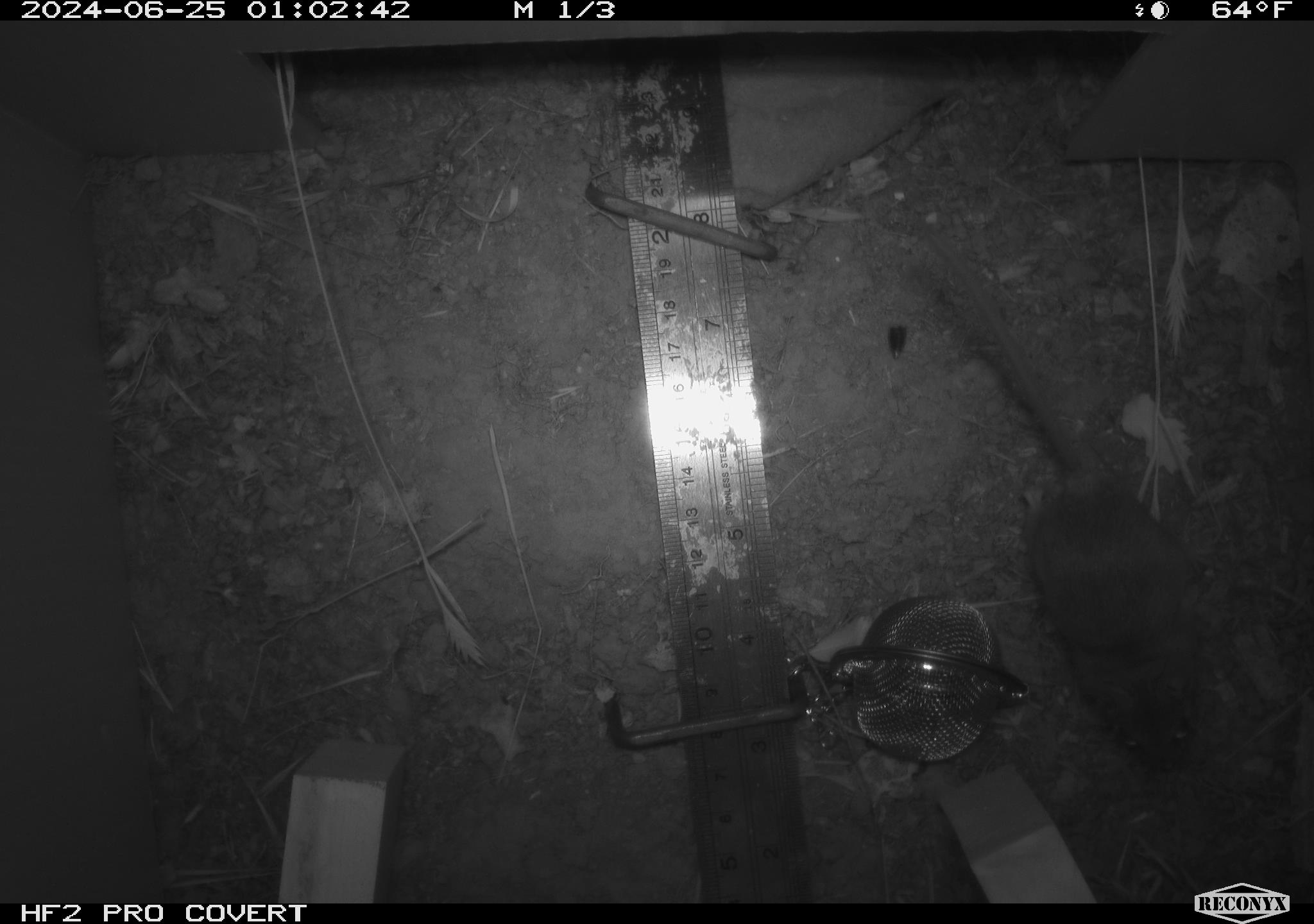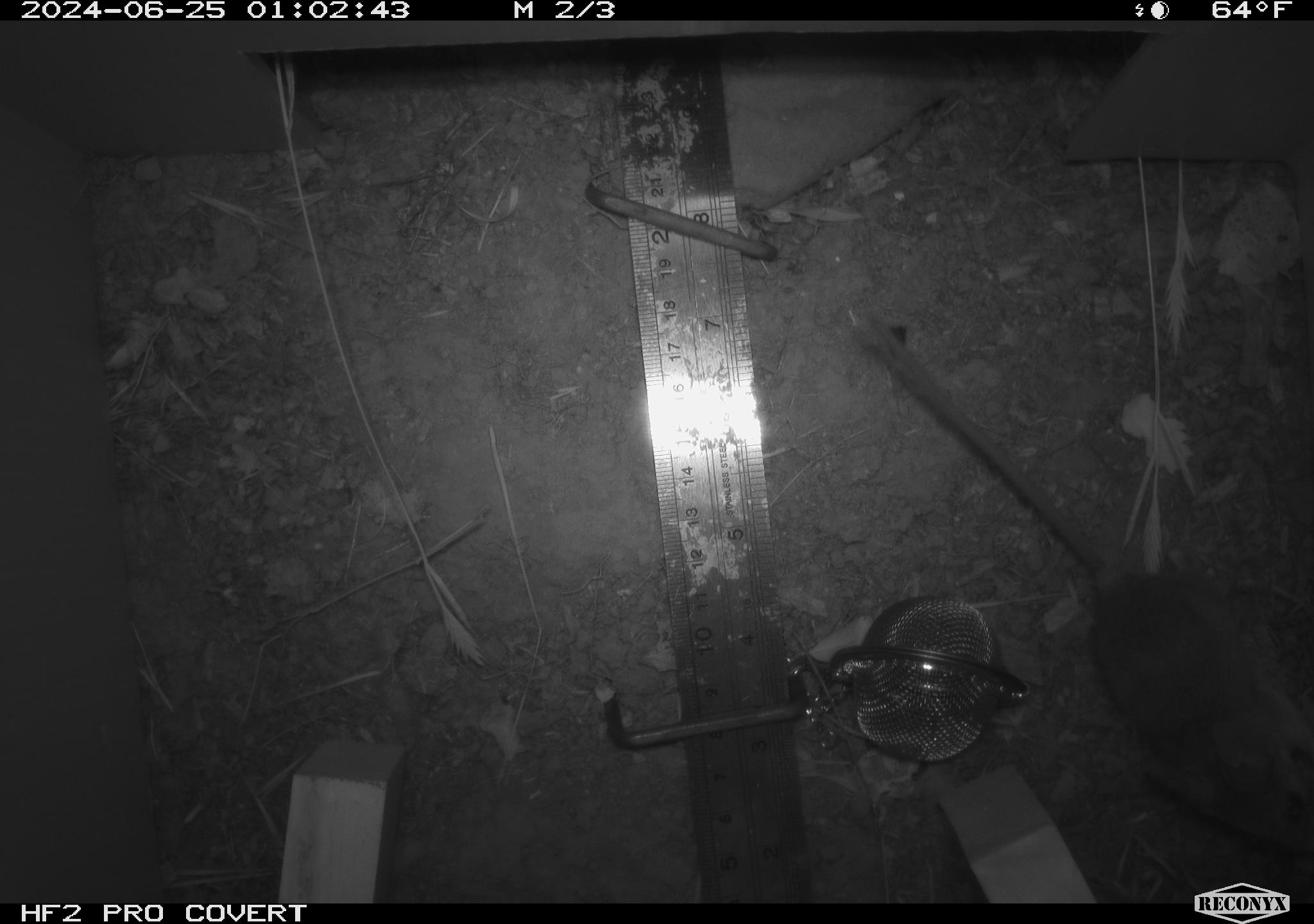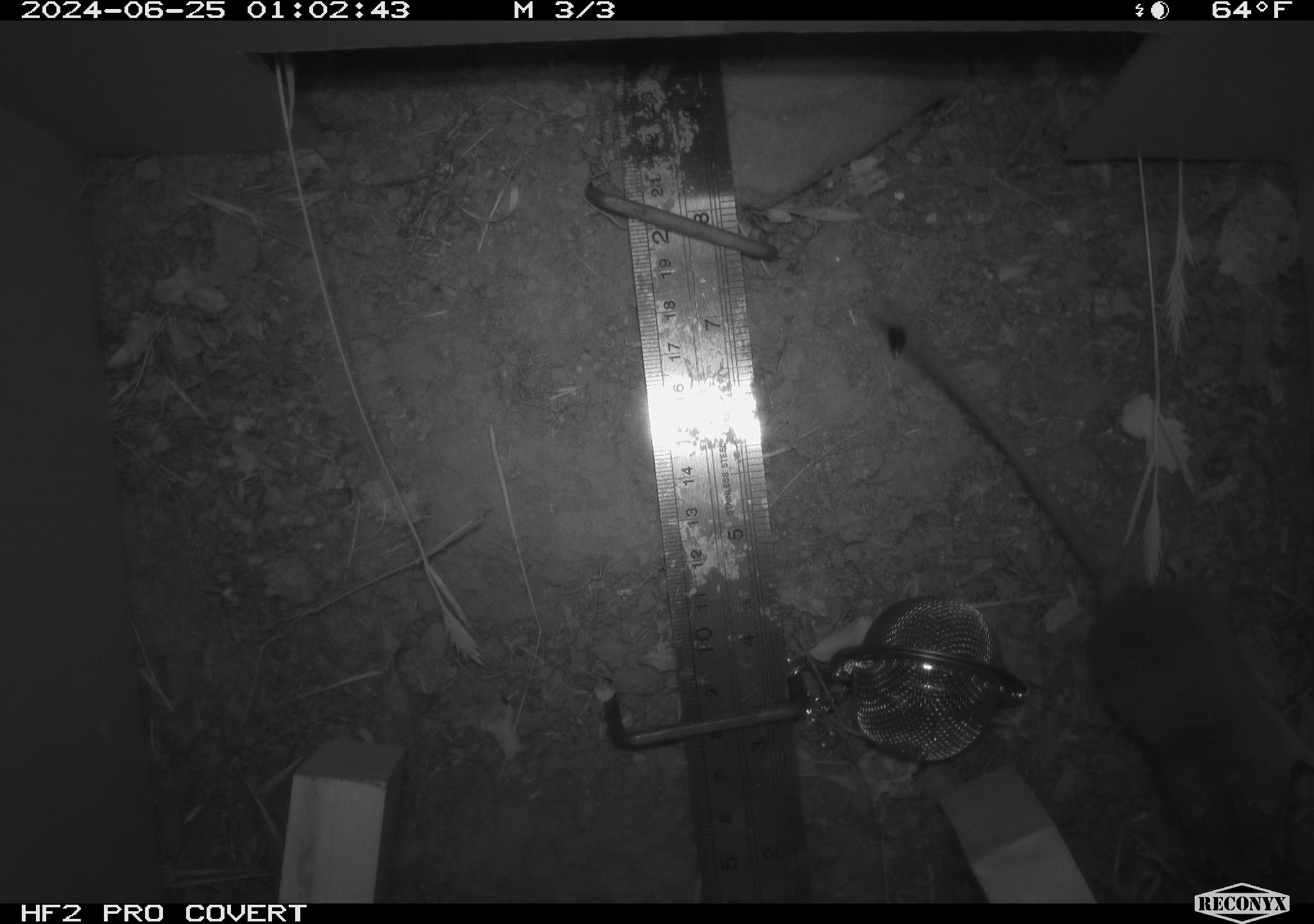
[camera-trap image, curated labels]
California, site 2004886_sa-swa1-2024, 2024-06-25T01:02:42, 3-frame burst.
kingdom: Animalia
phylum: Chordata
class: Mammalia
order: Rodentia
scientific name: Rodentia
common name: mouse species